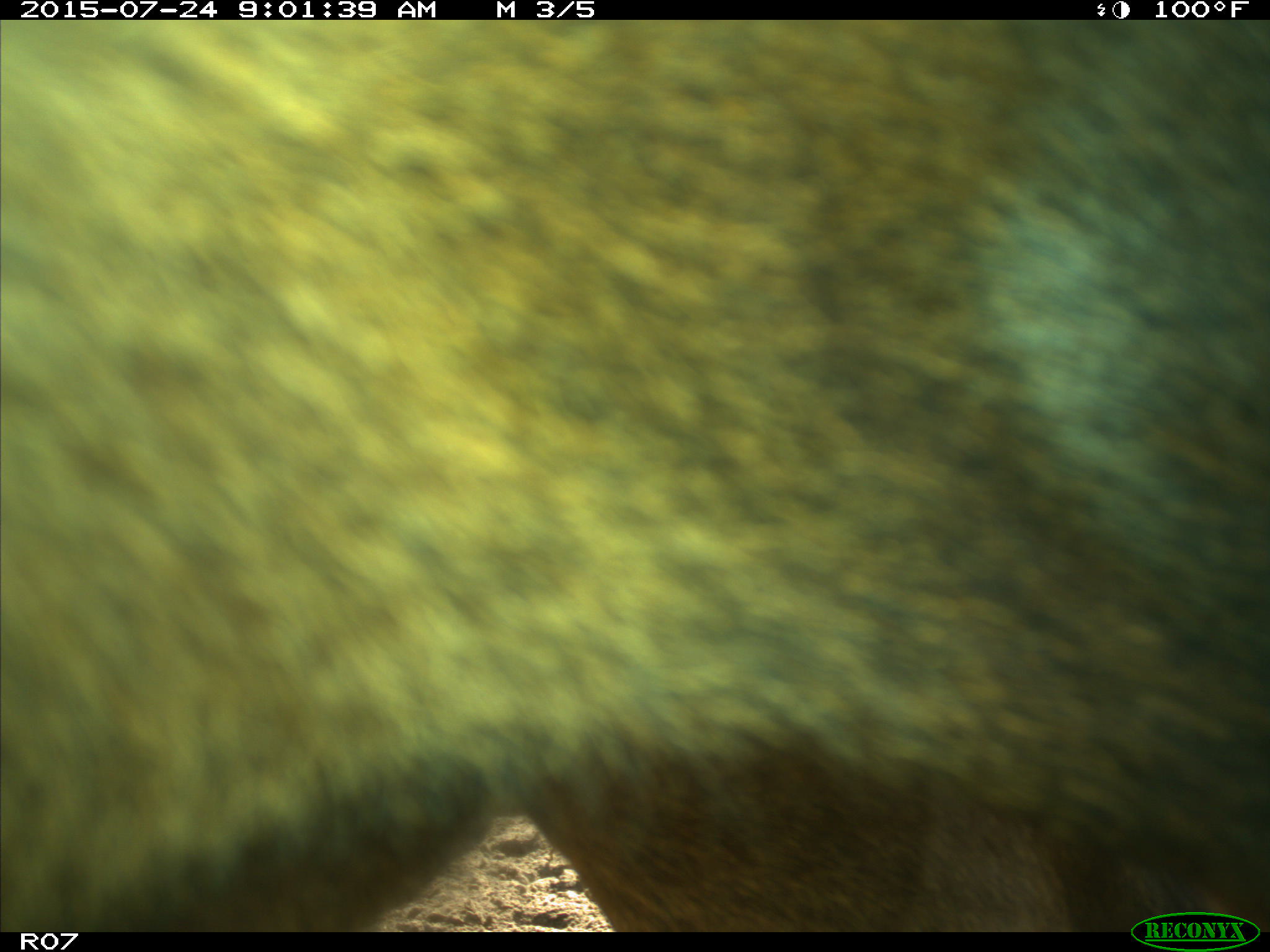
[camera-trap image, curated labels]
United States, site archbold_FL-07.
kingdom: Animalia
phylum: Chordata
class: Mammalia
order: Artiodactyla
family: Bovidae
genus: Bos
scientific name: Bos taurus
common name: domestic cow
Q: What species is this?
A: Bos taurus (domestic cow).